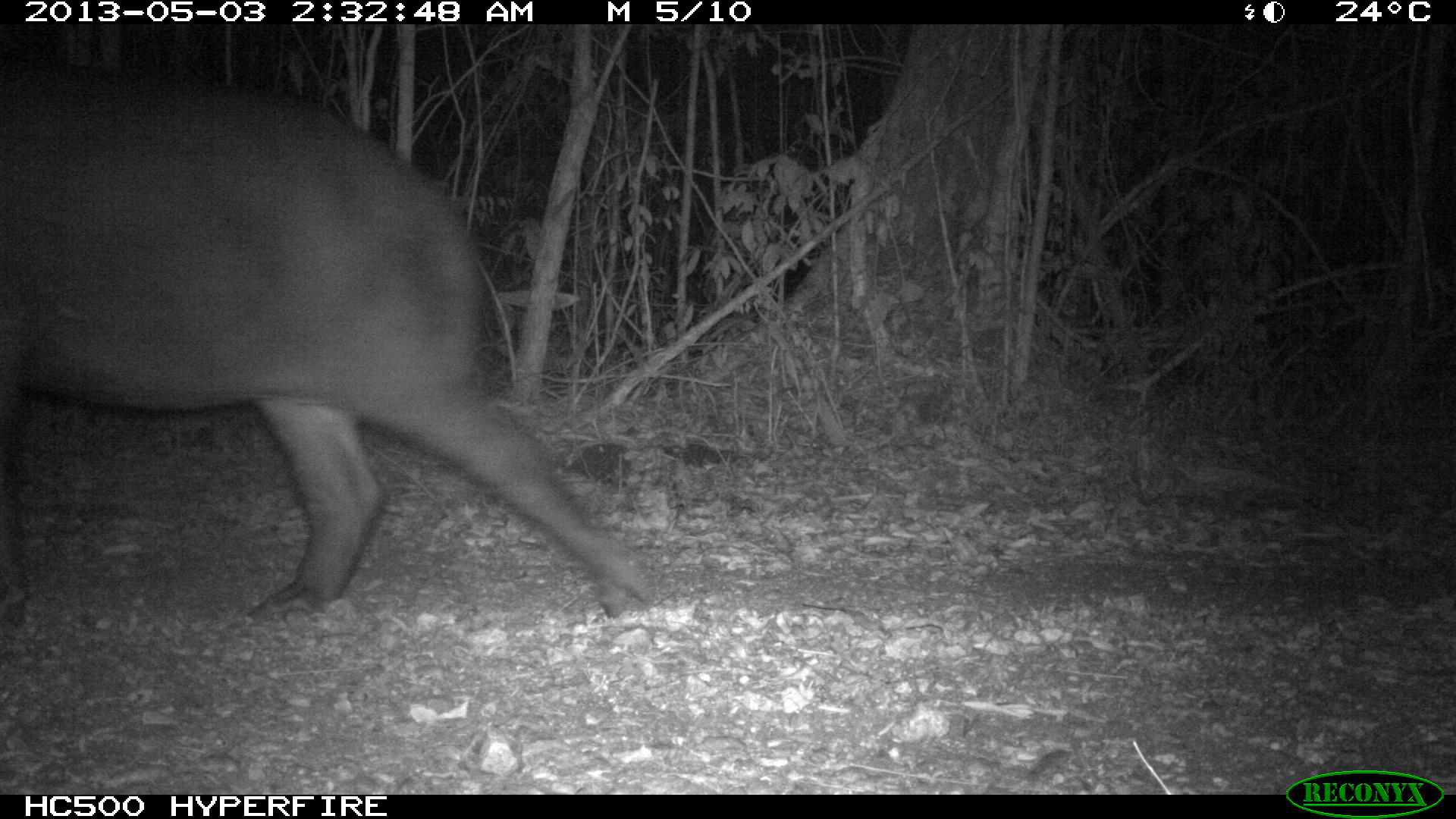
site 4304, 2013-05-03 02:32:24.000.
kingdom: Animalia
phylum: Chordata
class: Mammalia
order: Perissodactyla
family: Tapiridae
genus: Tapirus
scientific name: Tapirus bairdii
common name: baird's tapir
Tapirus bairdii (baird's tapir), count 1.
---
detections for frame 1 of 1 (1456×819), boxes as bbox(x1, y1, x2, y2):
tapirus bairdii: bbox(0, 66, 654, 622)